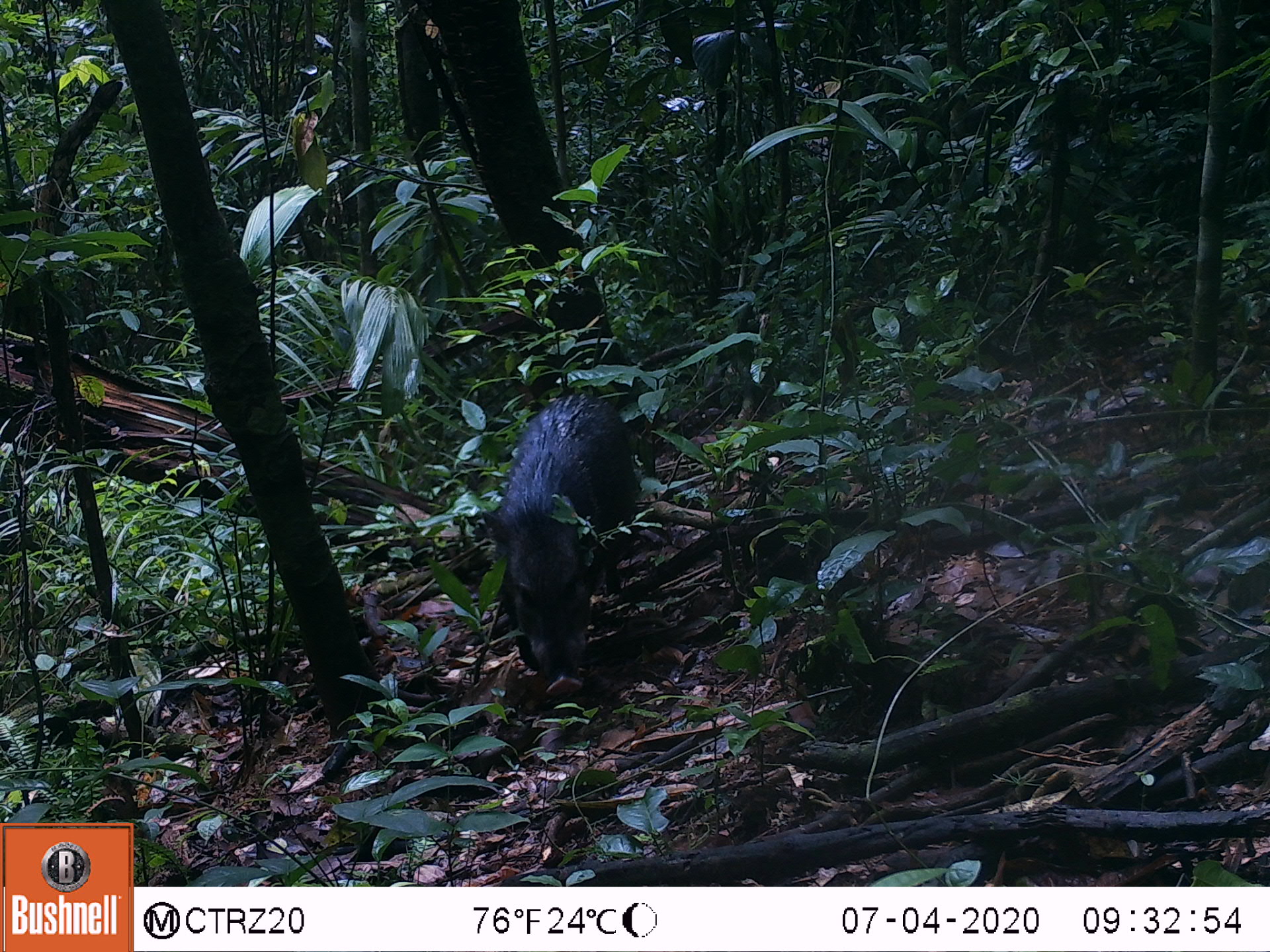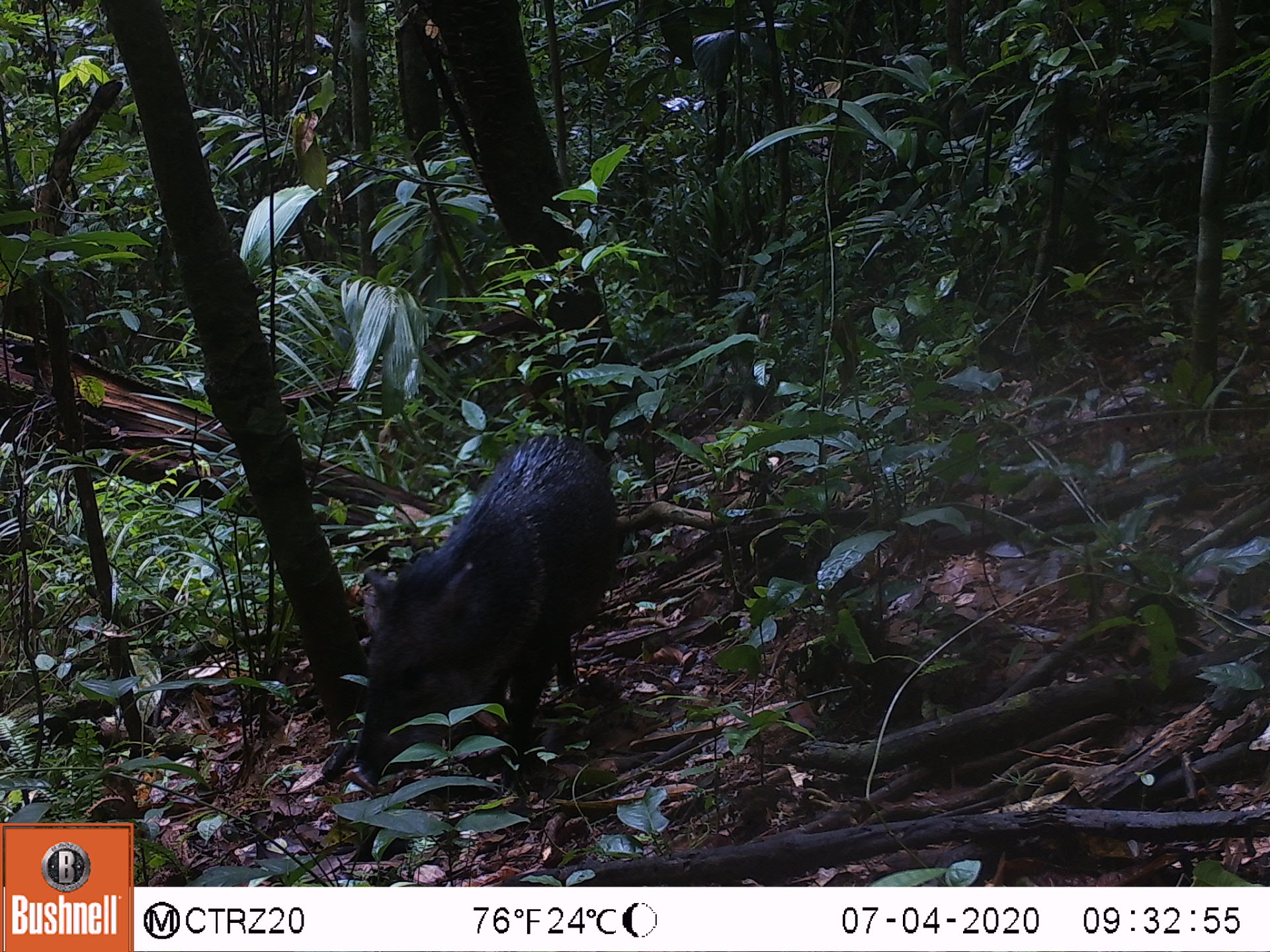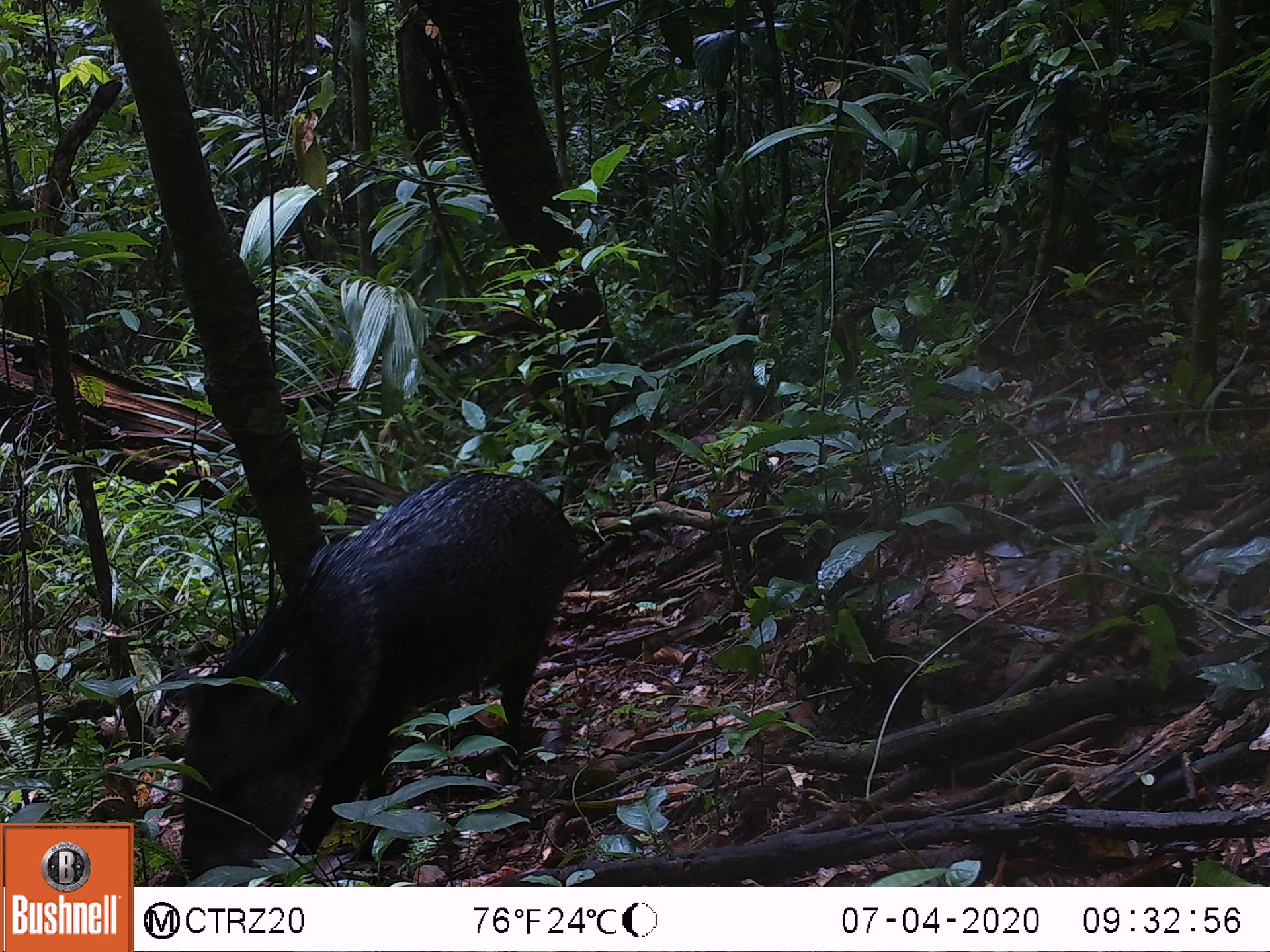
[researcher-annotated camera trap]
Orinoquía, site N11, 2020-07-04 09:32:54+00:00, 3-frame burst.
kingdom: Animalia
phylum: Chordata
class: Mammalia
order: Artiodactyla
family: Tayassuidae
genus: Pecari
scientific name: Pecari tajacu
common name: collared peccary